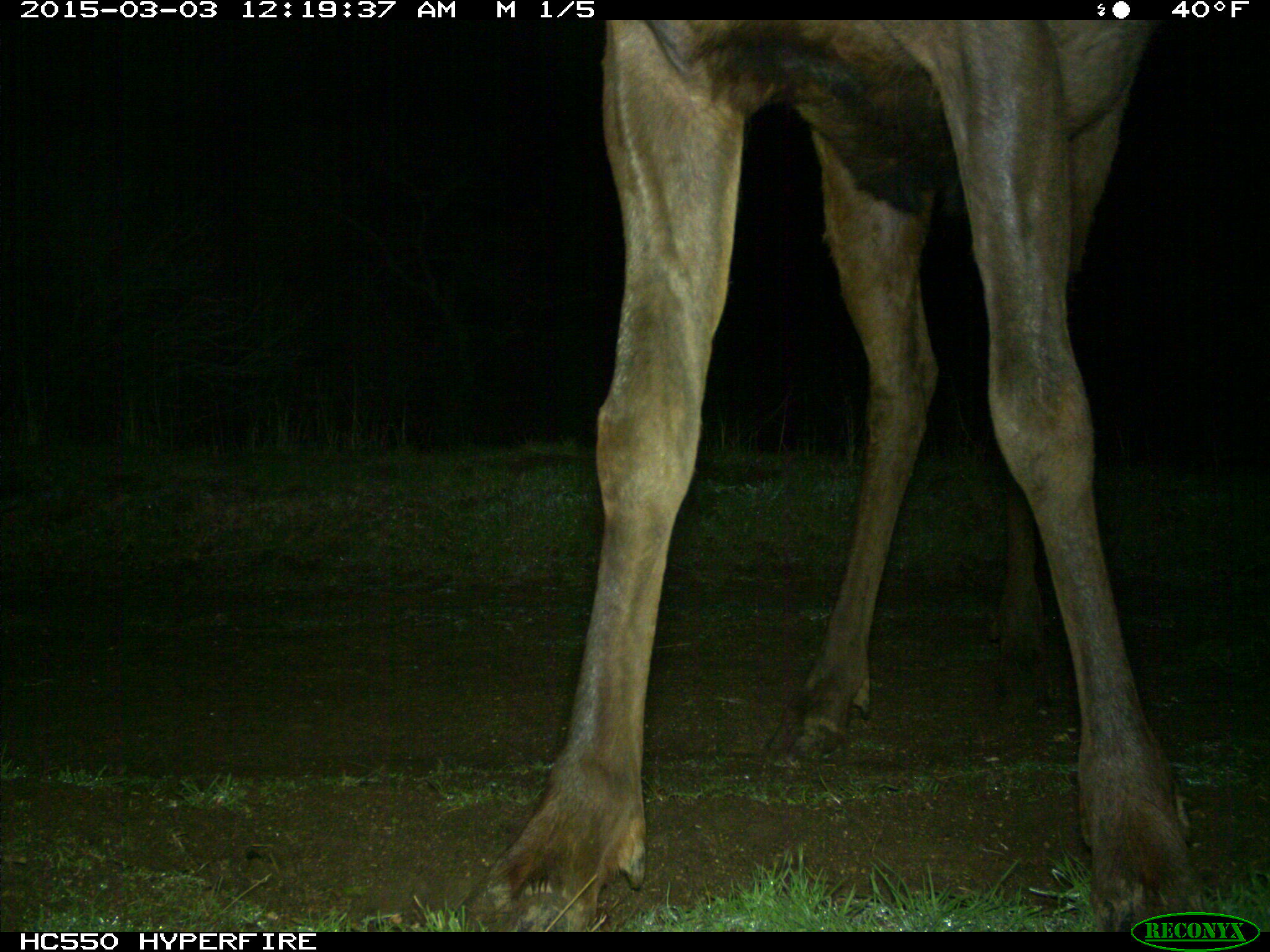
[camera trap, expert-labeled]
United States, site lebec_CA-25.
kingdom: Animalia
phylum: Chordata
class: Mammalia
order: Artiodactyla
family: Cervidae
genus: Cervus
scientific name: Cervus canadensis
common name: elk